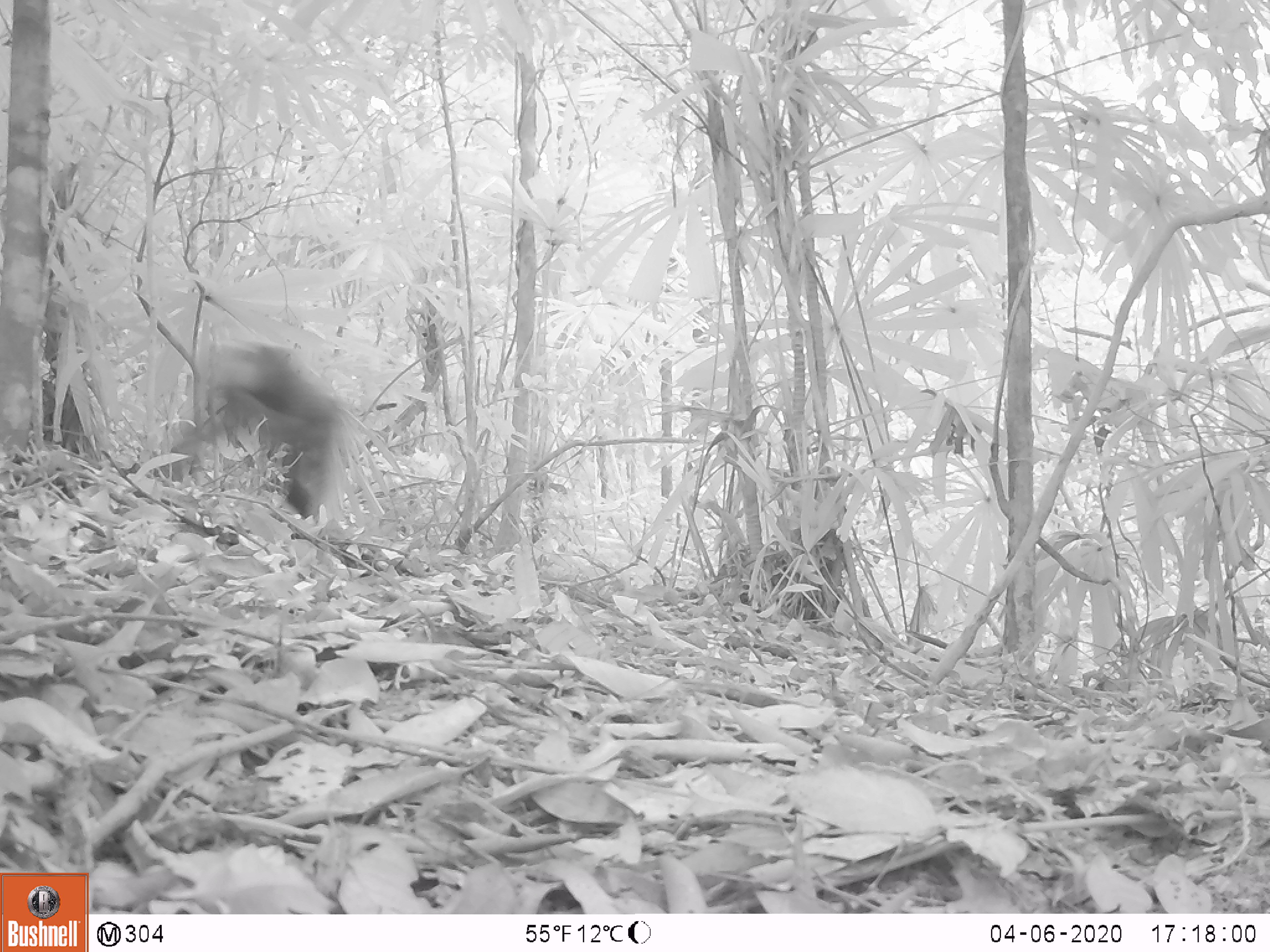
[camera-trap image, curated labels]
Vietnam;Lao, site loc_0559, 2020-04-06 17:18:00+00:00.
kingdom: Animalia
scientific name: Animalia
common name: animal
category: unidentified animal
Unidentified animal (animal) (Animalia). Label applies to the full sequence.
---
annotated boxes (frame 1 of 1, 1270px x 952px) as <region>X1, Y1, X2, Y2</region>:
unidentified animal: <region>157, 335, 362, 523</region>